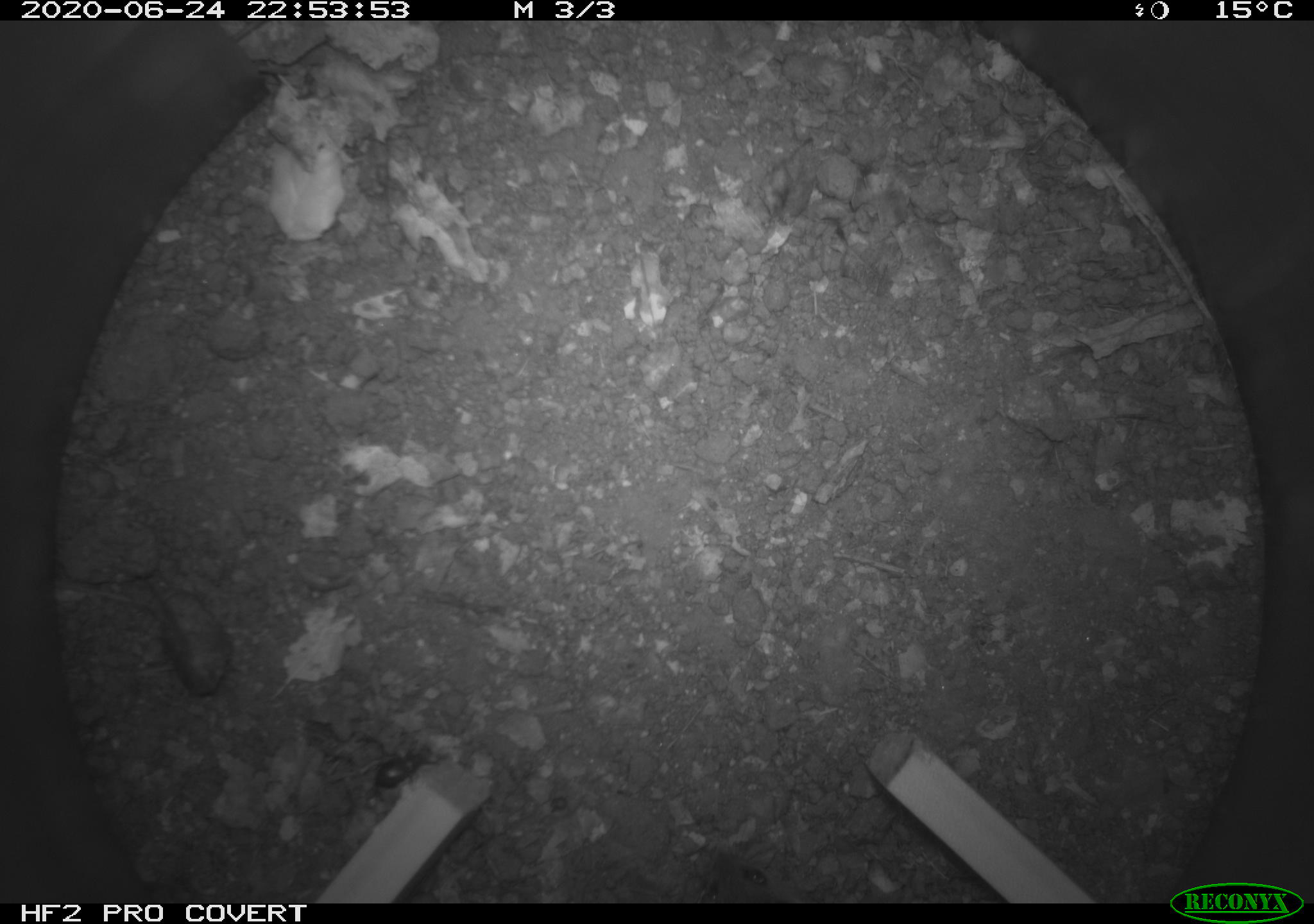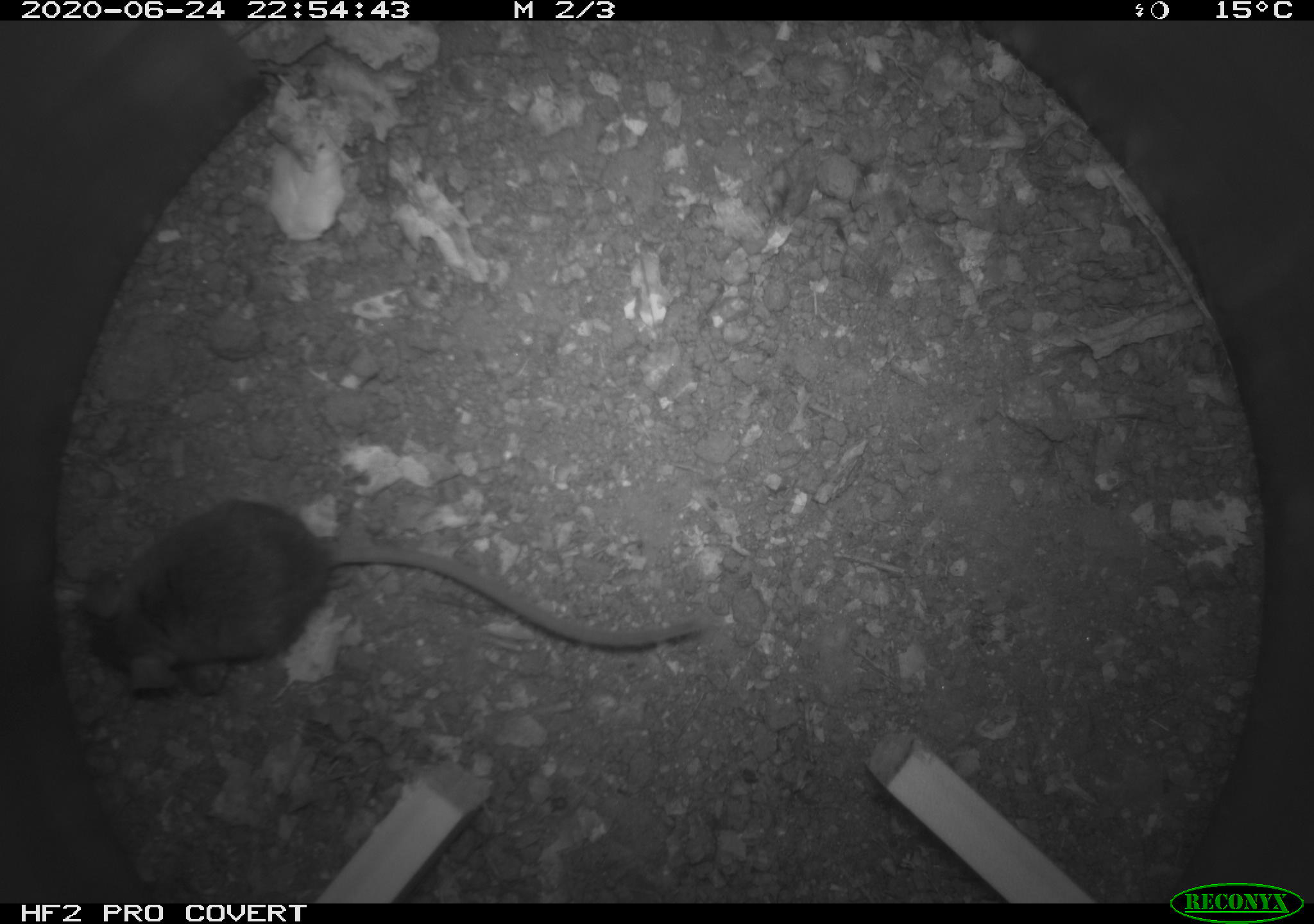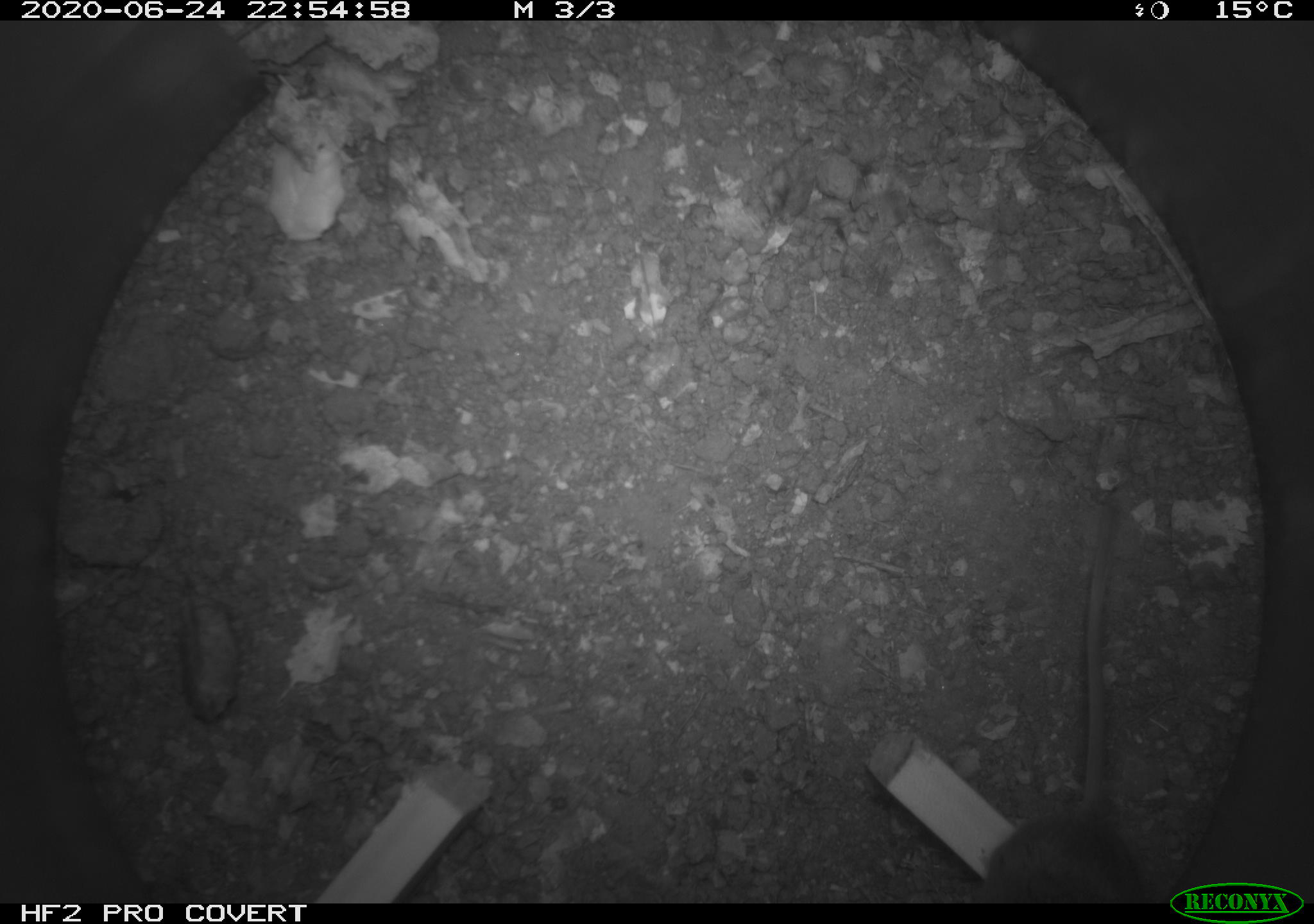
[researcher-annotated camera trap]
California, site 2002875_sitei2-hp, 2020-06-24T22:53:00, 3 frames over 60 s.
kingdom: Animalia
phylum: Chordata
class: Mammalia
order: Rodentia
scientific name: Rodentia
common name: mouse species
Mouse species (Rodentia).